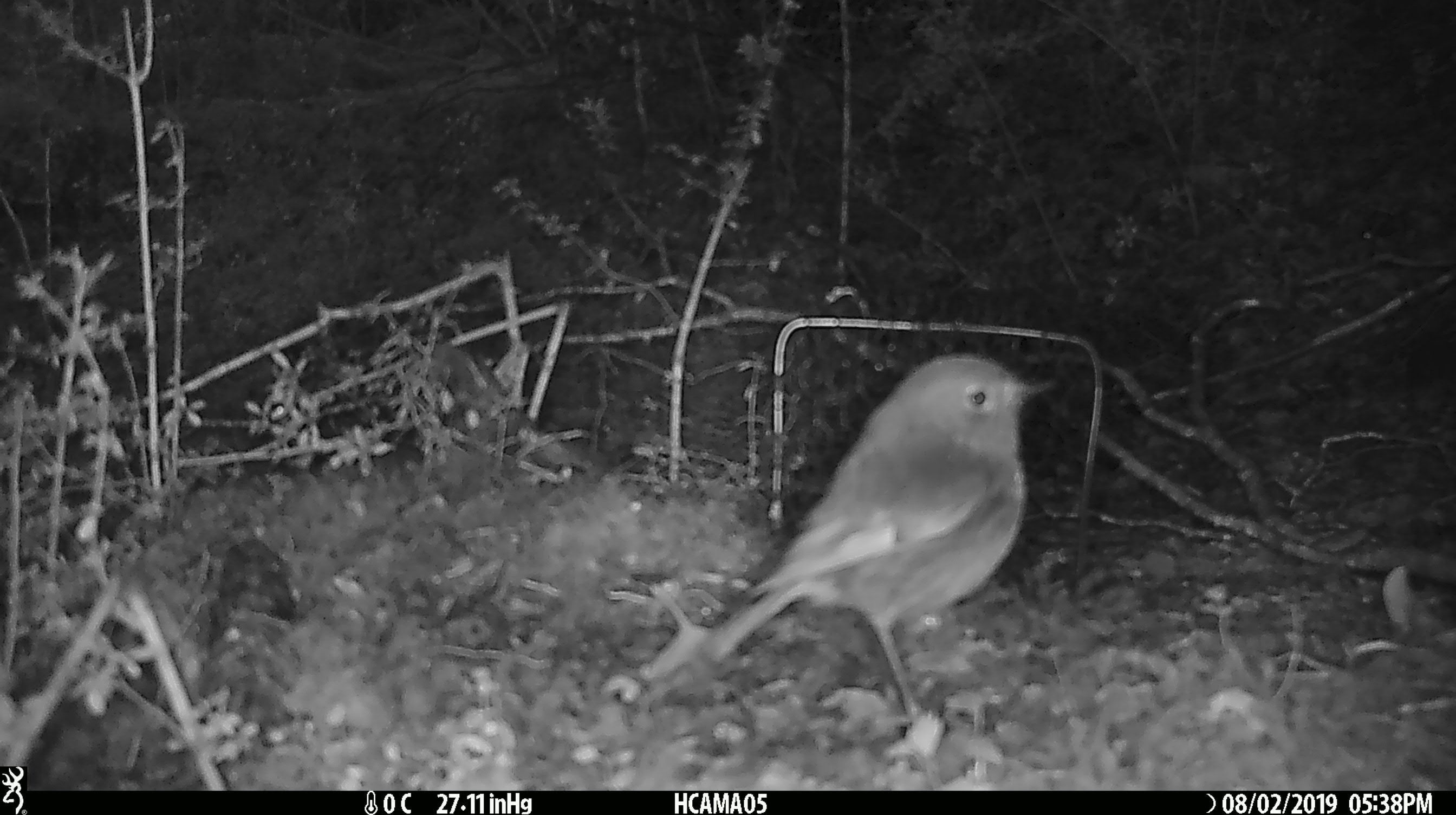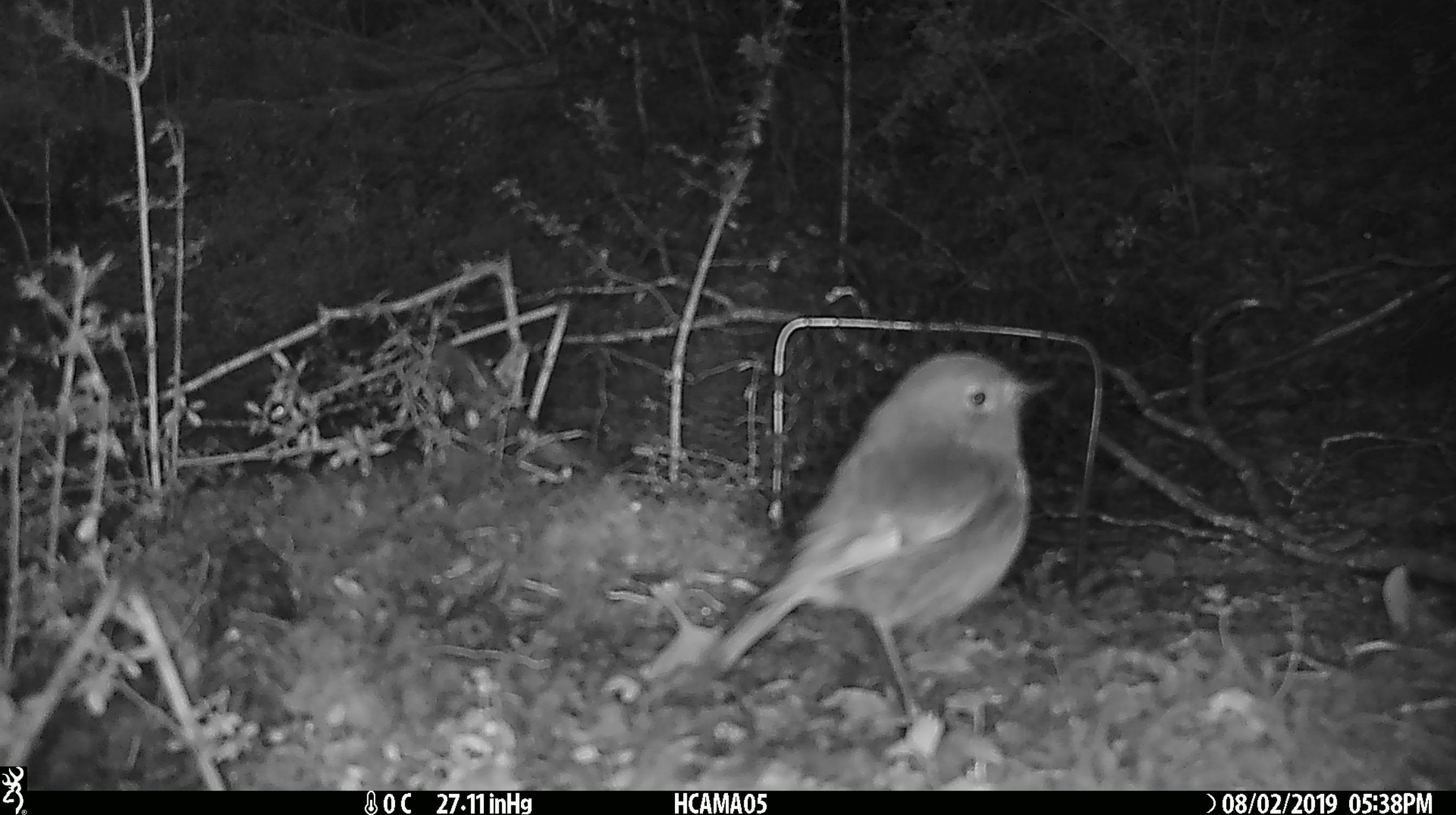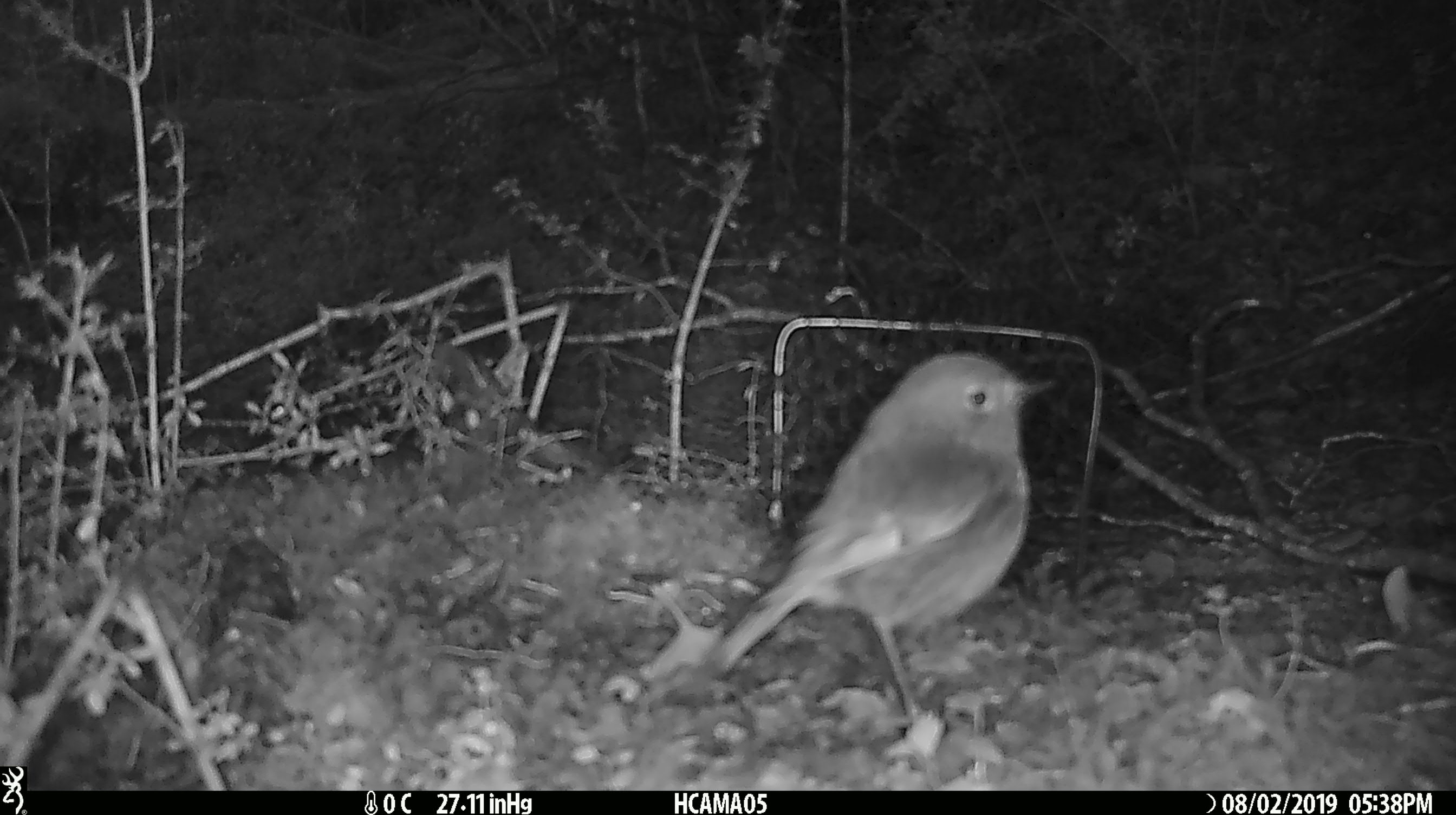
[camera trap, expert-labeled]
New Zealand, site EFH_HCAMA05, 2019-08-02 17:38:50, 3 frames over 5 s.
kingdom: Animalia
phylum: Chordata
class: Aves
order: Passeriformes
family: Petroicidae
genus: Petroica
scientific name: Petroica australis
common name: new zealand robin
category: robin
Robin (new zealand robin) (Petroica australis).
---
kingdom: Animalia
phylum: Chordata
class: Mammalia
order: Rodentia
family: Muridae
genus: Mus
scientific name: Mus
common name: mouse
Mouse (Mus).